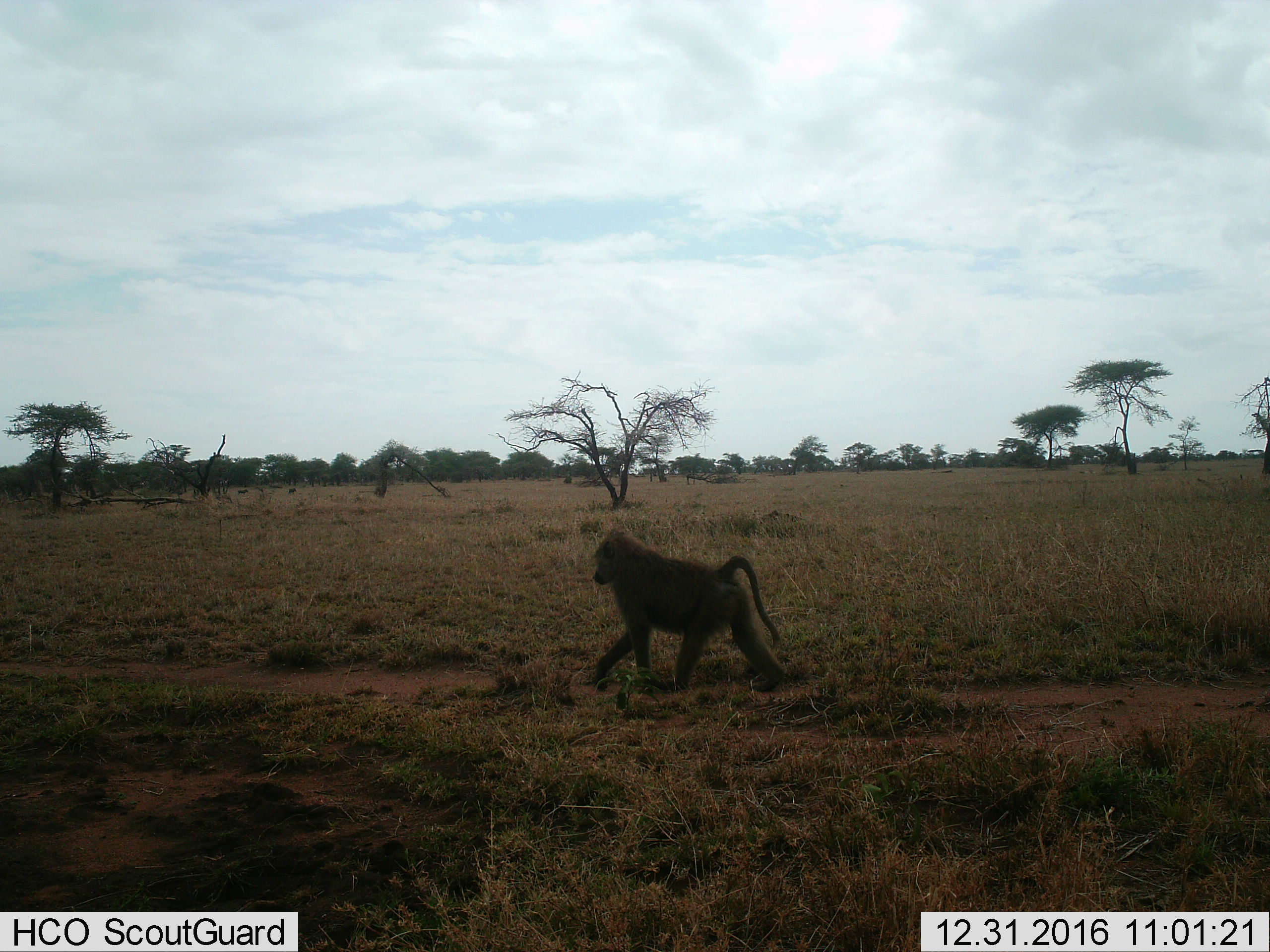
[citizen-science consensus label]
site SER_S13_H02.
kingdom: Animalia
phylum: Chordata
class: Mammalia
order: Primates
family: Cercopithecidae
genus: Papio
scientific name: Papio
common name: baboon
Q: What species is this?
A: Baboon (Papio).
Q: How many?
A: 1.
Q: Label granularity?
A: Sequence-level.